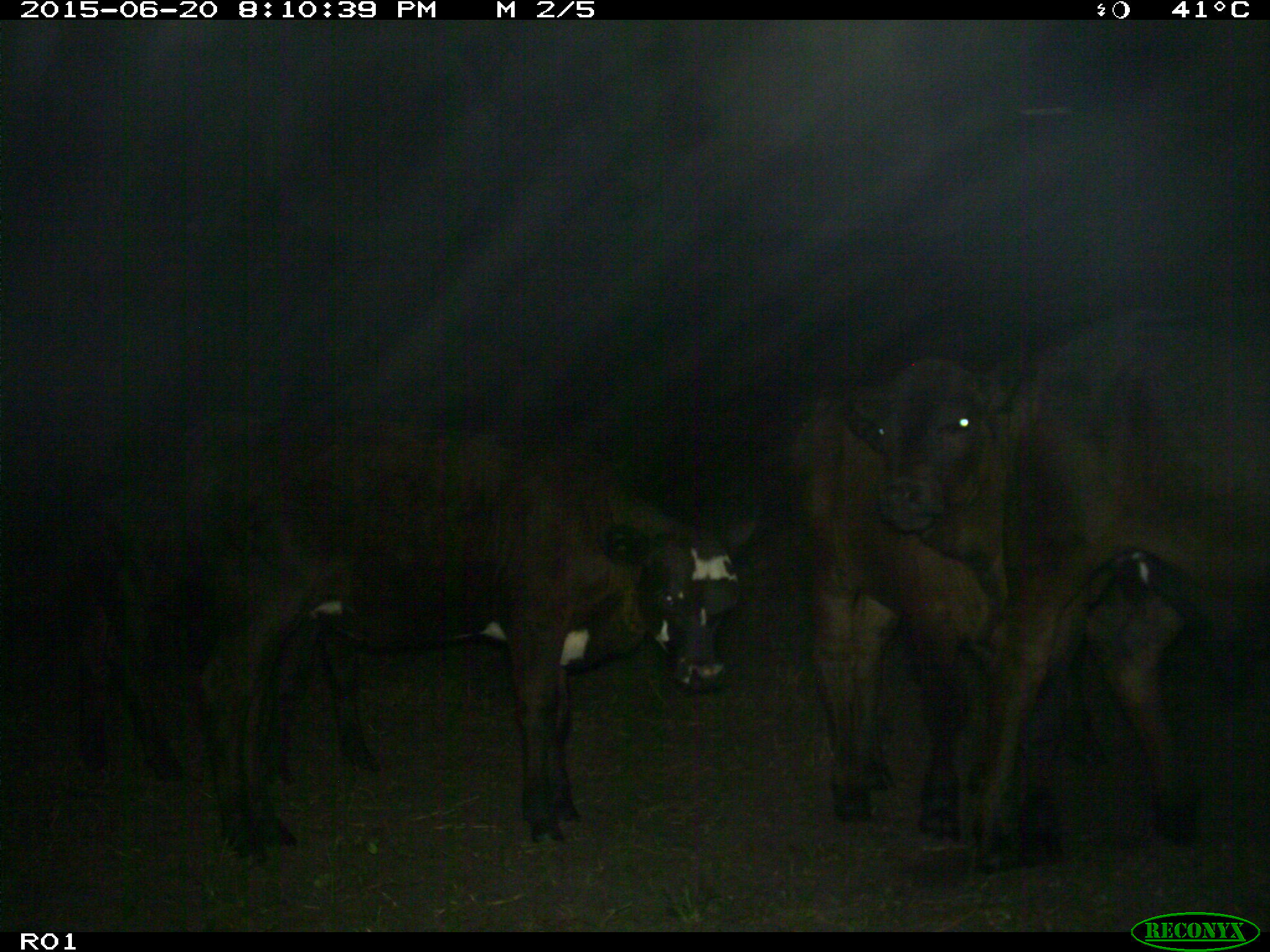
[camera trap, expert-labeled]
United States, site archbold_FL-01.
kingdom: Animalia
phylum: Chordata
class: Mammalia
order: Artiodactyla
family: Bovidae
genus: Bos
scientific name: Bos taurus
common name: domestic cow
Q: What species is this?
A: Bos taurus (domestic cow).